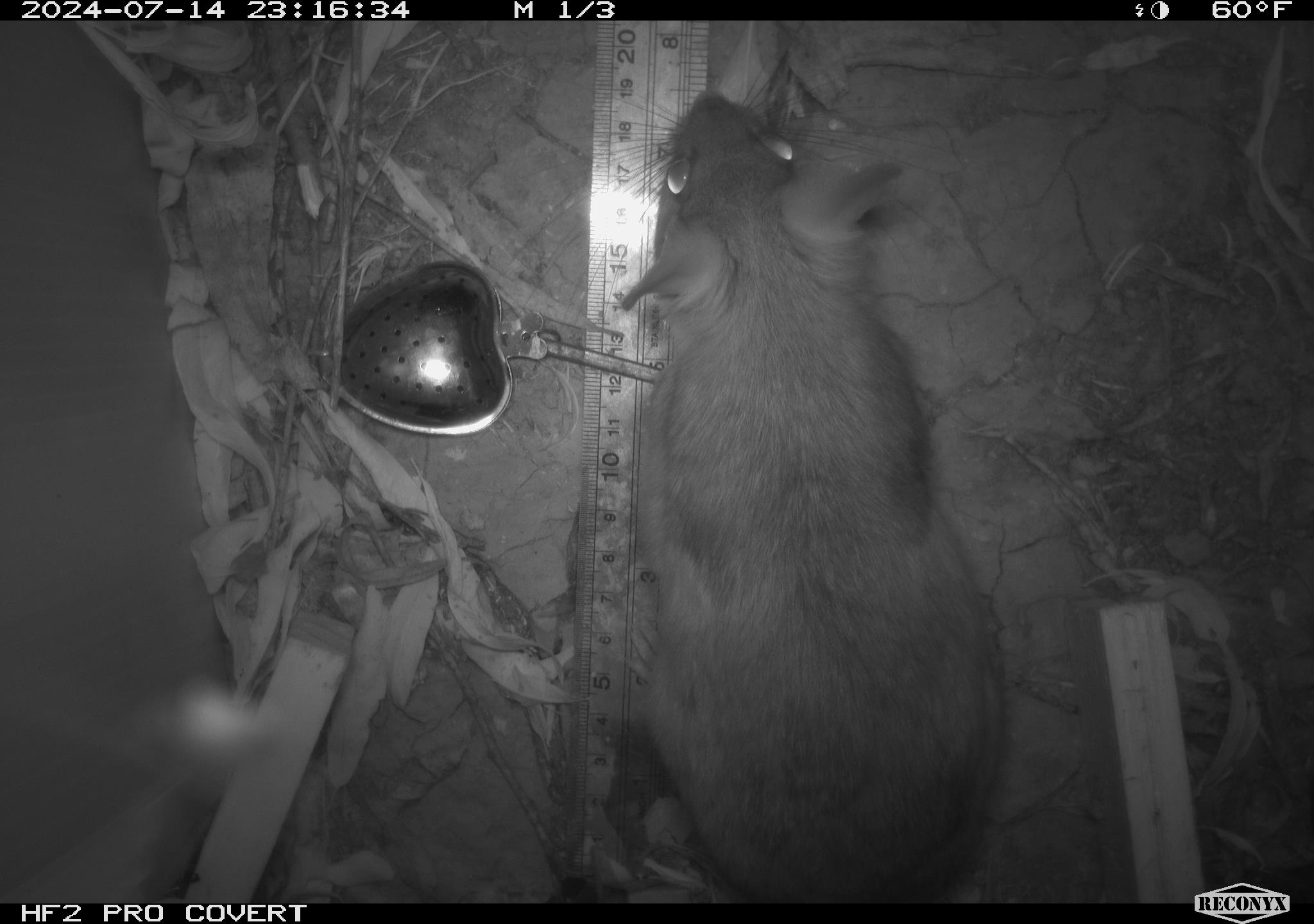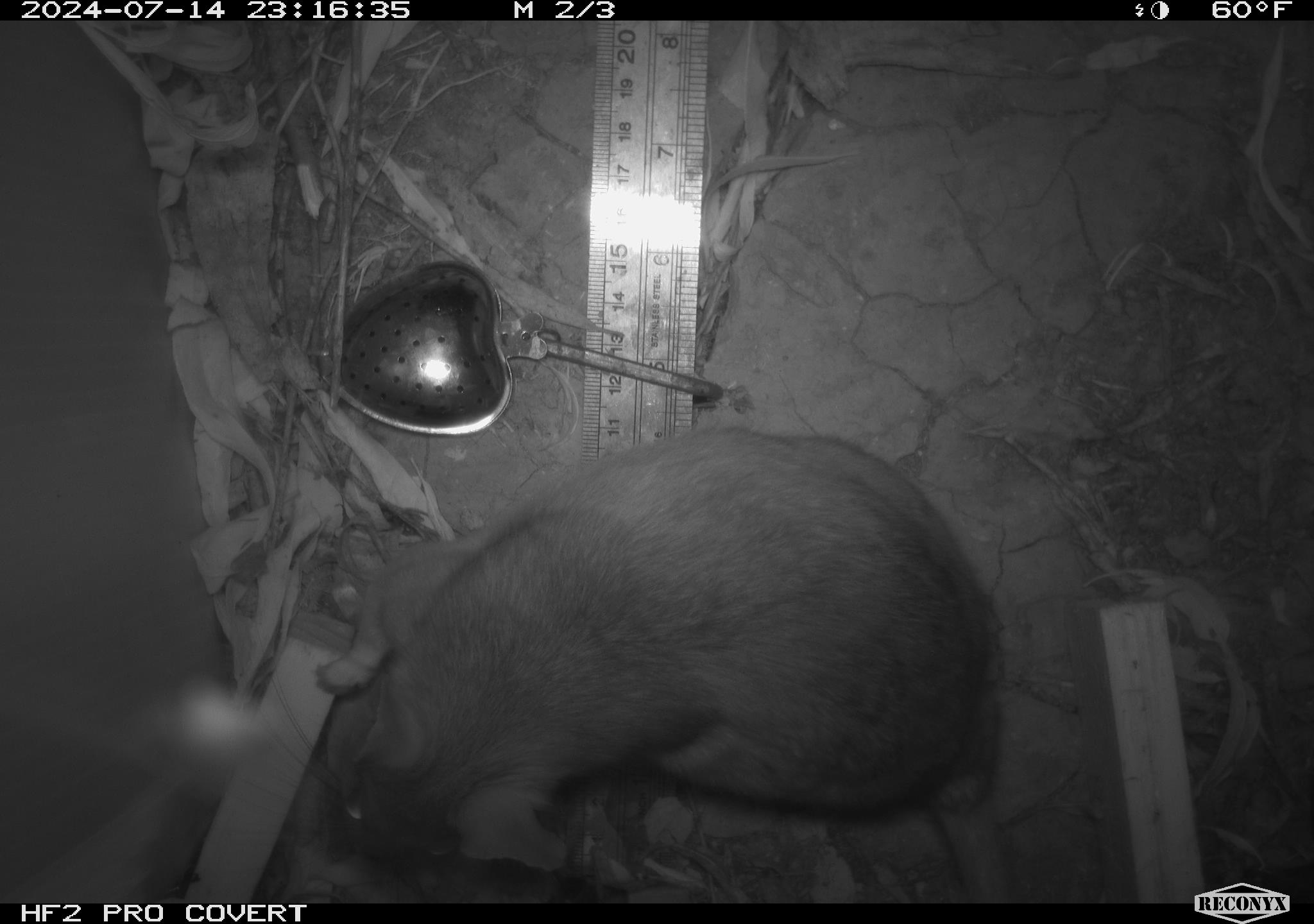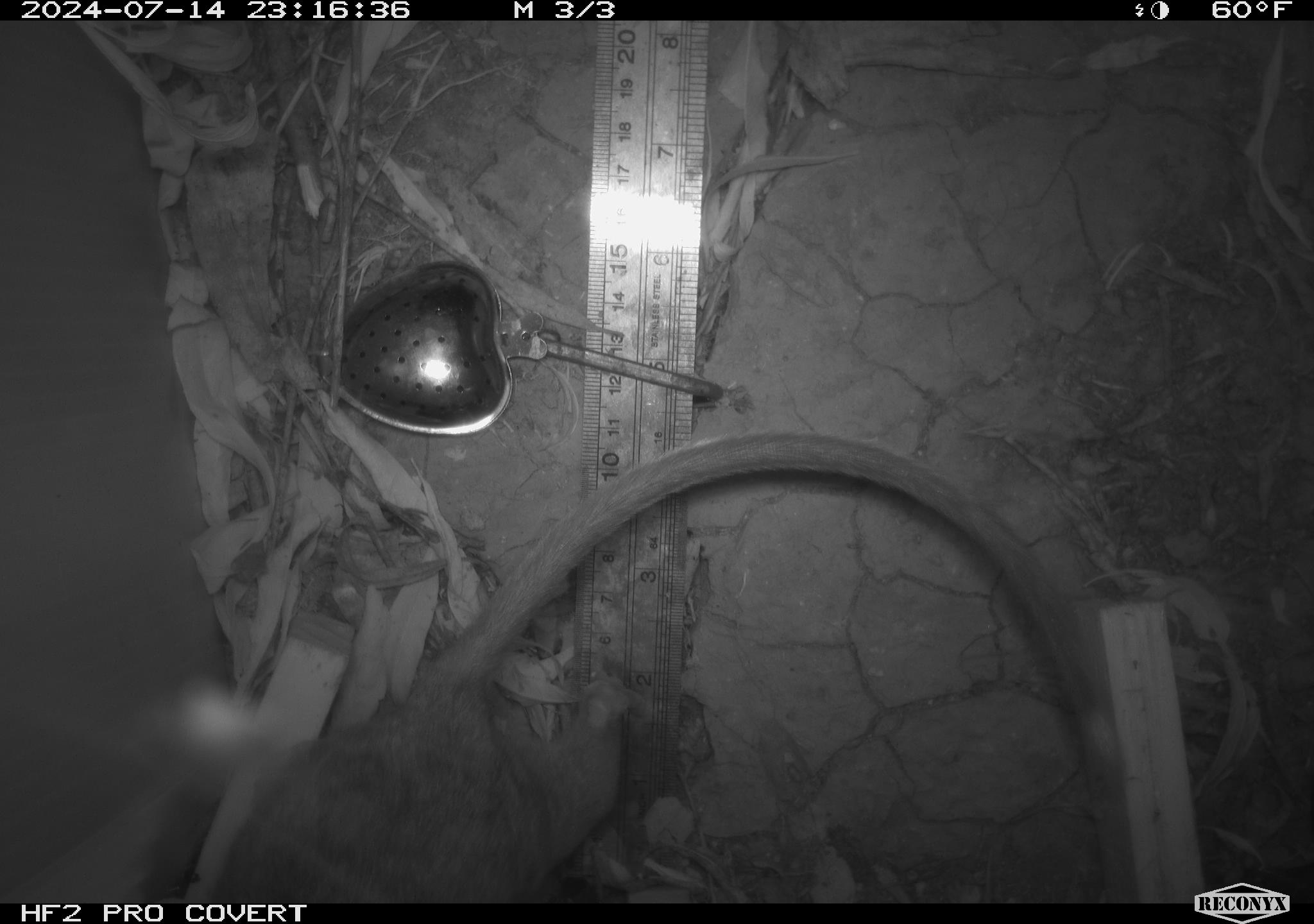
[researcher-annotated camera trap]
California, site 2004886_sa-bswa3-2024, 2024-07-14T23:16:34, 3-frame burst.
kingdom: Animalia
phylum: Chordata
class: Mammalia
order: Rodentia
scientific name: Rodentia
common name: woodrat or rat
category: woodrat or rat species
Woodrat or rat species (woodrat or rat) (Rodentia).